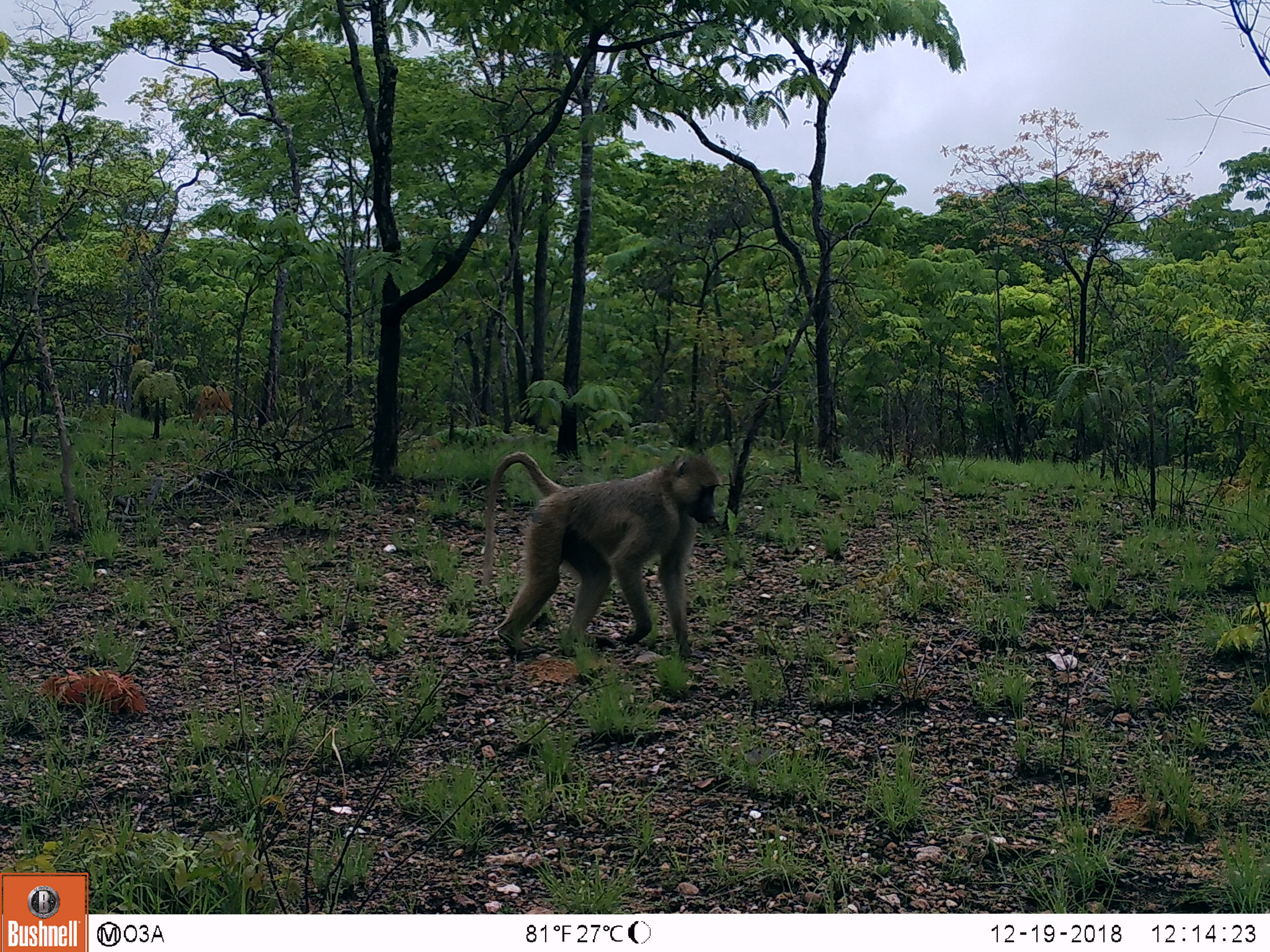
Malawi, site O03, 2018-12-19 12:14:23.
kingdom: Animalia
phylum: Chordata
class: Mammalia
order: Primates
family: Cercopithecidae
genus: Papio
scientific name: Papio cynocephalus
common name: yellow baboon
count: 1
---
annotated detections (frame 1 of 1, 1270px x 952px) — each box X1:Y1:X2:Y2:
yellow baboon: 466:434:729:667